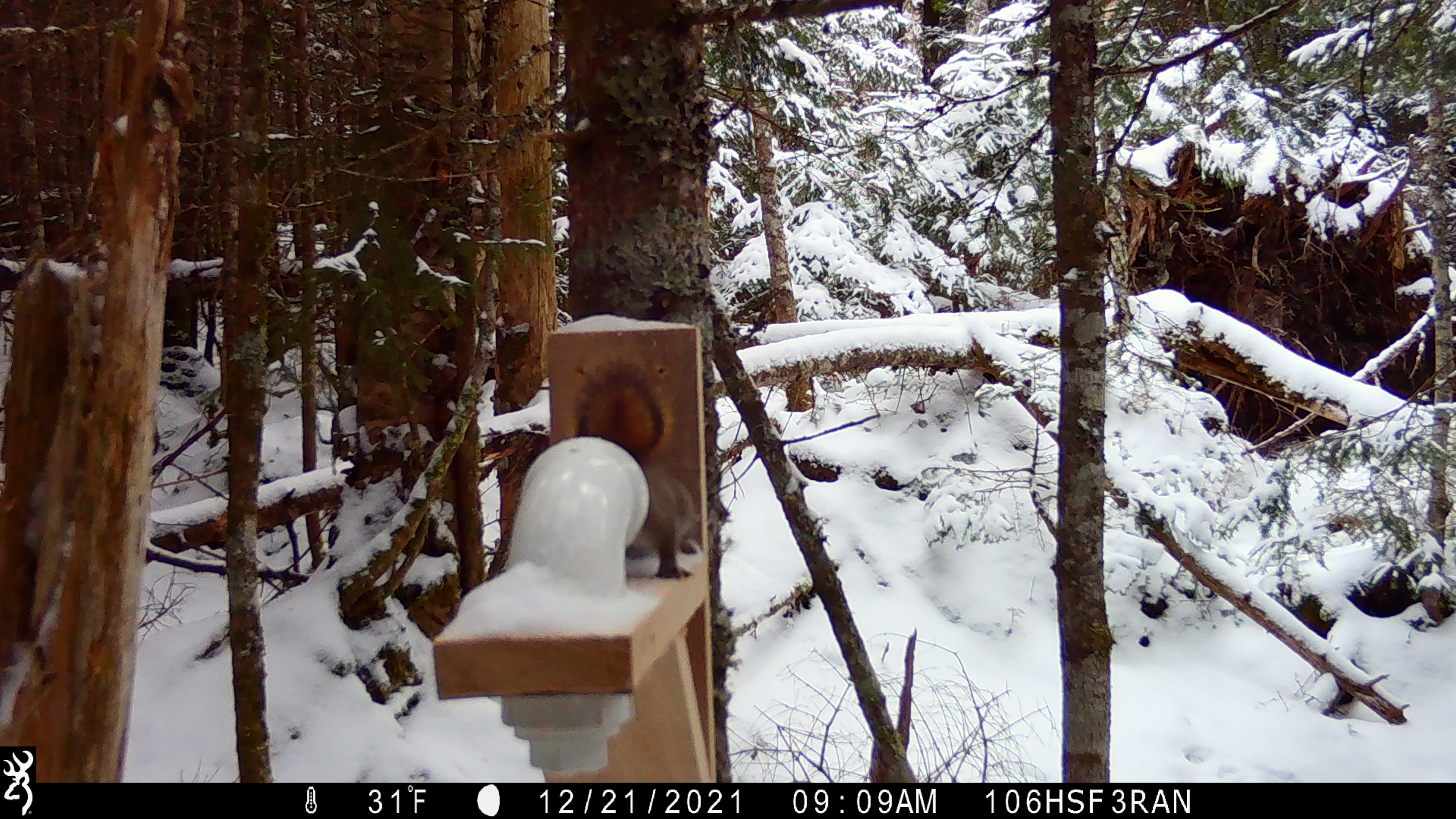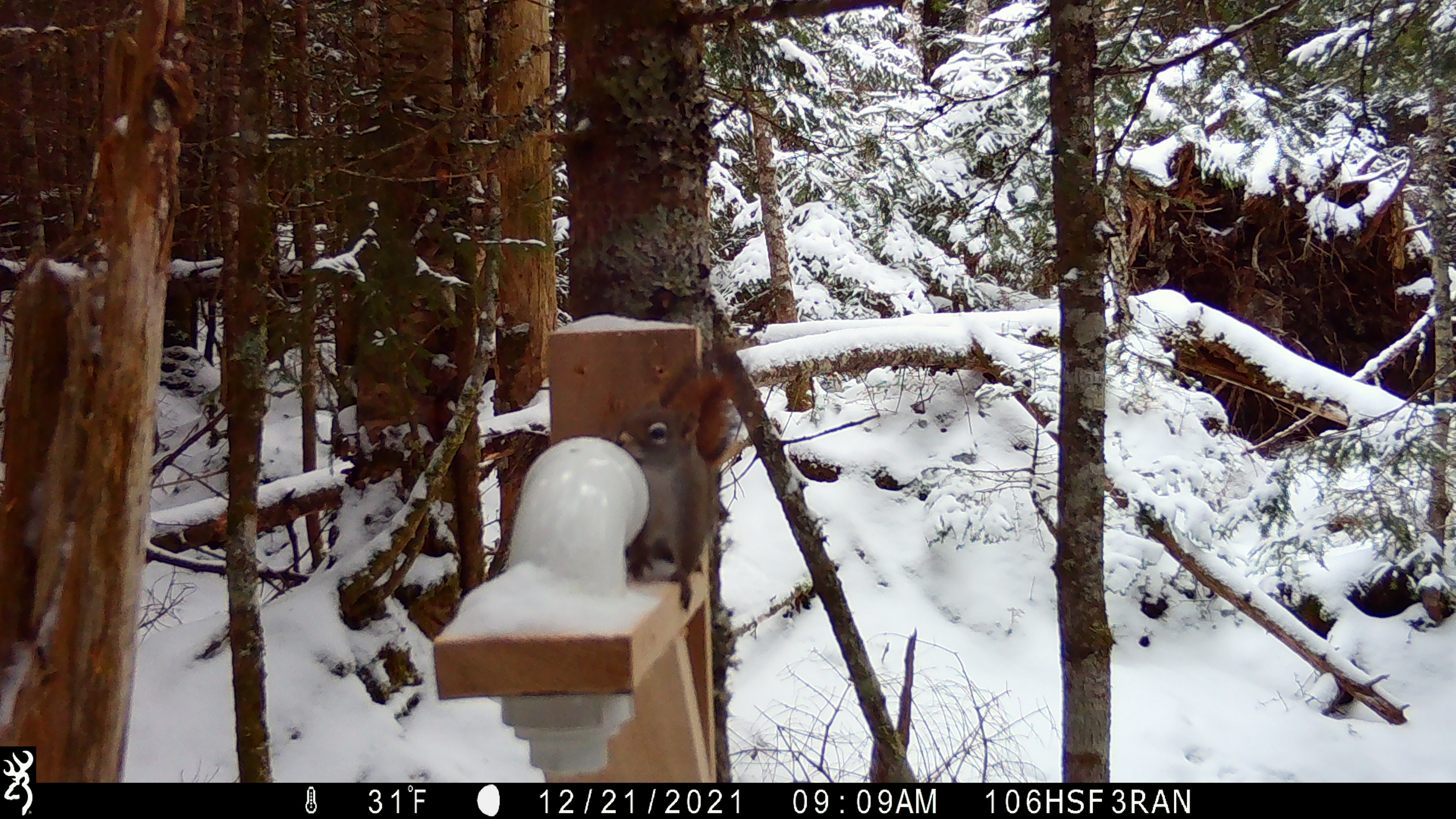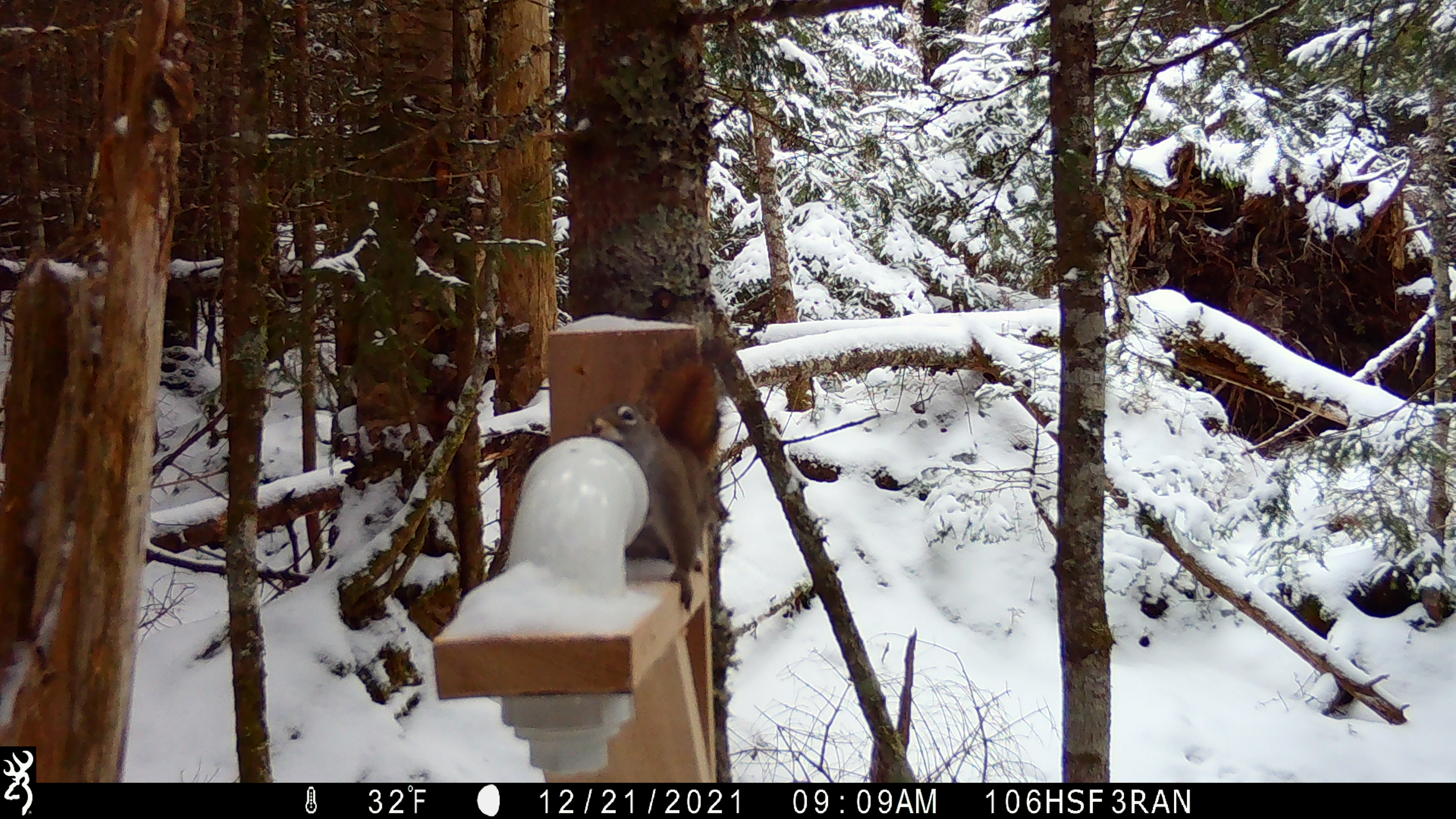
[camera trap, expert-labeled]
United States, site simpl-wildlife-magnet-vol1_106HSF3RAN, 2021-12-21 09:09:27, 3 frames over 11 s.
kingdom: Animalia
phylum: Chordata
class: Mammalia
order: Rodentia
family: Sciuridae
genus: Tamiasciurus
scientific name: Tamiasciurus hudsonicus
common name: red squirrel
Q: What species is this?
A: Red squirrel (Tamiasciurus hudsonicus).